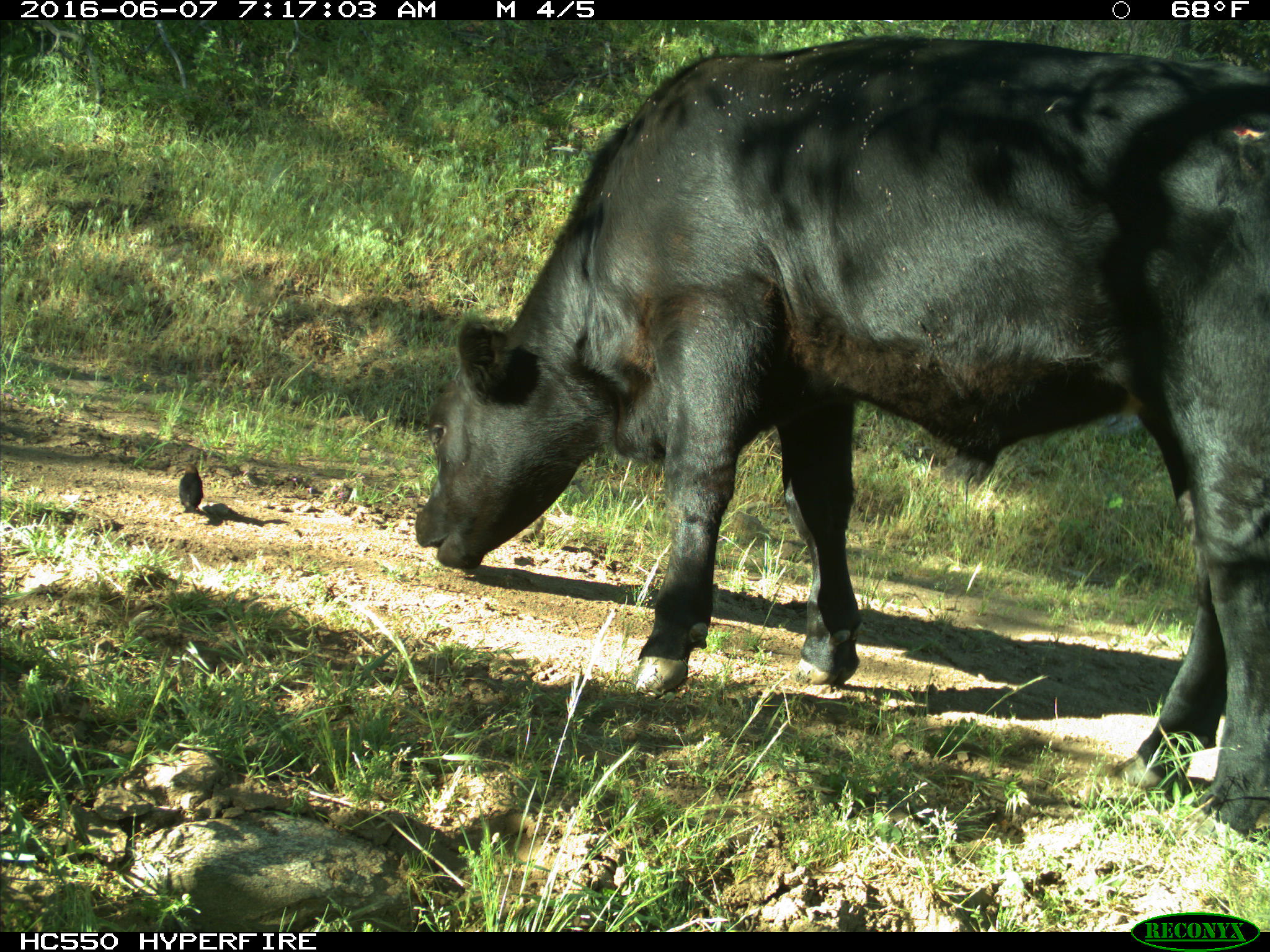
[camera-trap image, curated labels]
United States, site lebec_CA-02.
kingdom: Animalia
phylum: Chordata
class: Mammalia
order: Artiodactyla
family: Bovidae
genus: Bos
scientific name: Bos taurus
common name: domestic cow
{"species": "Bos taurus (domestic cow)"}